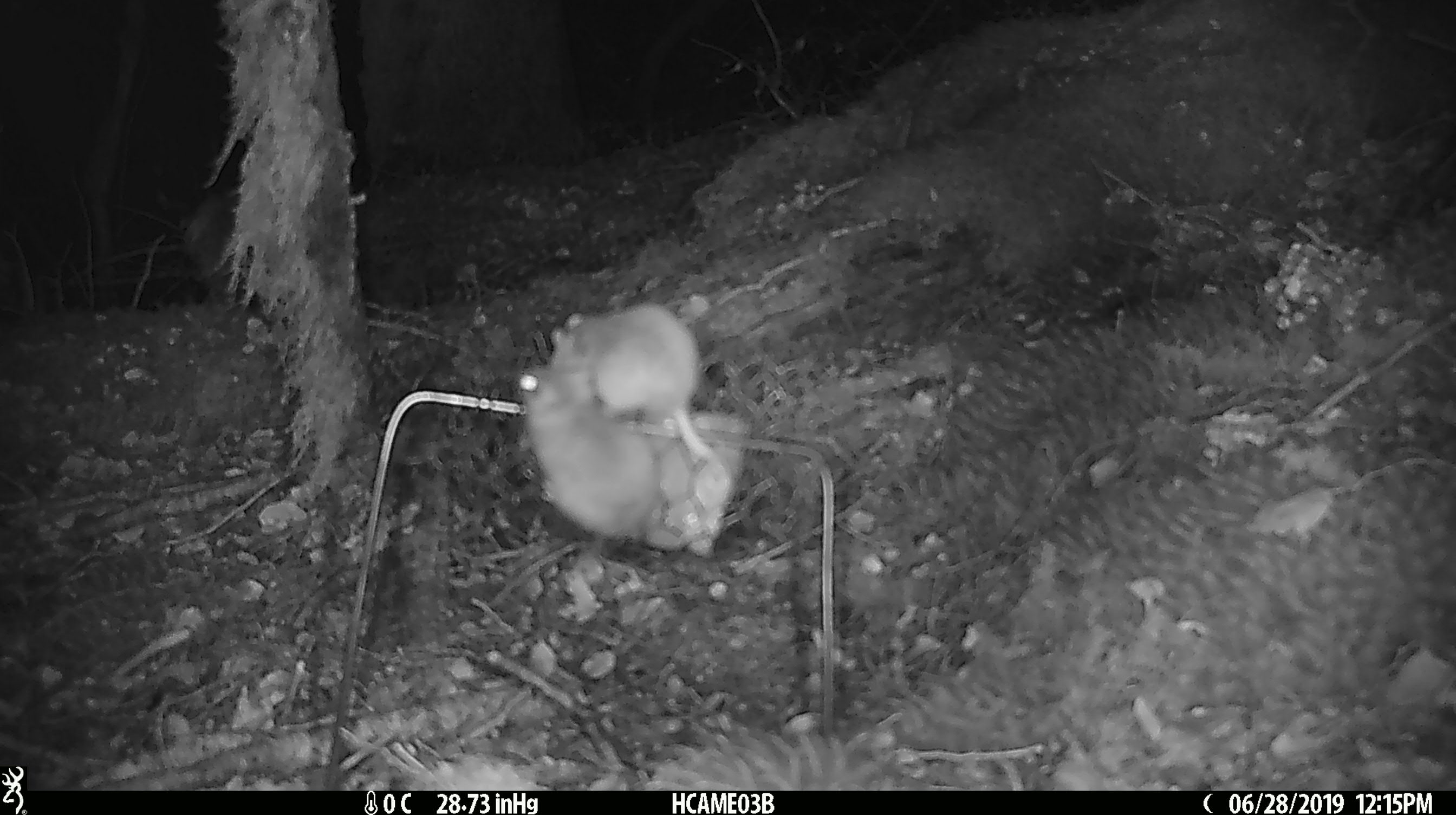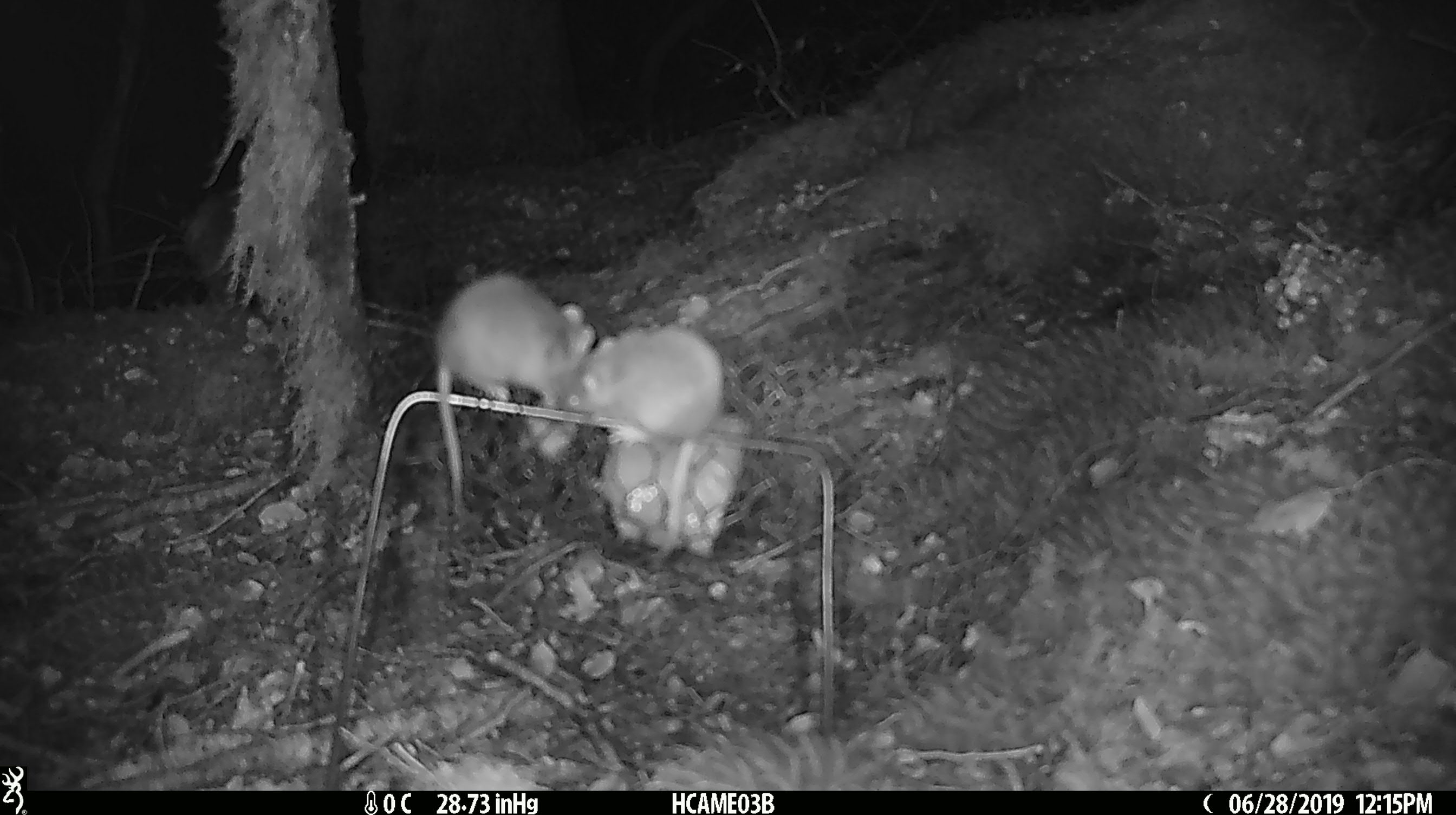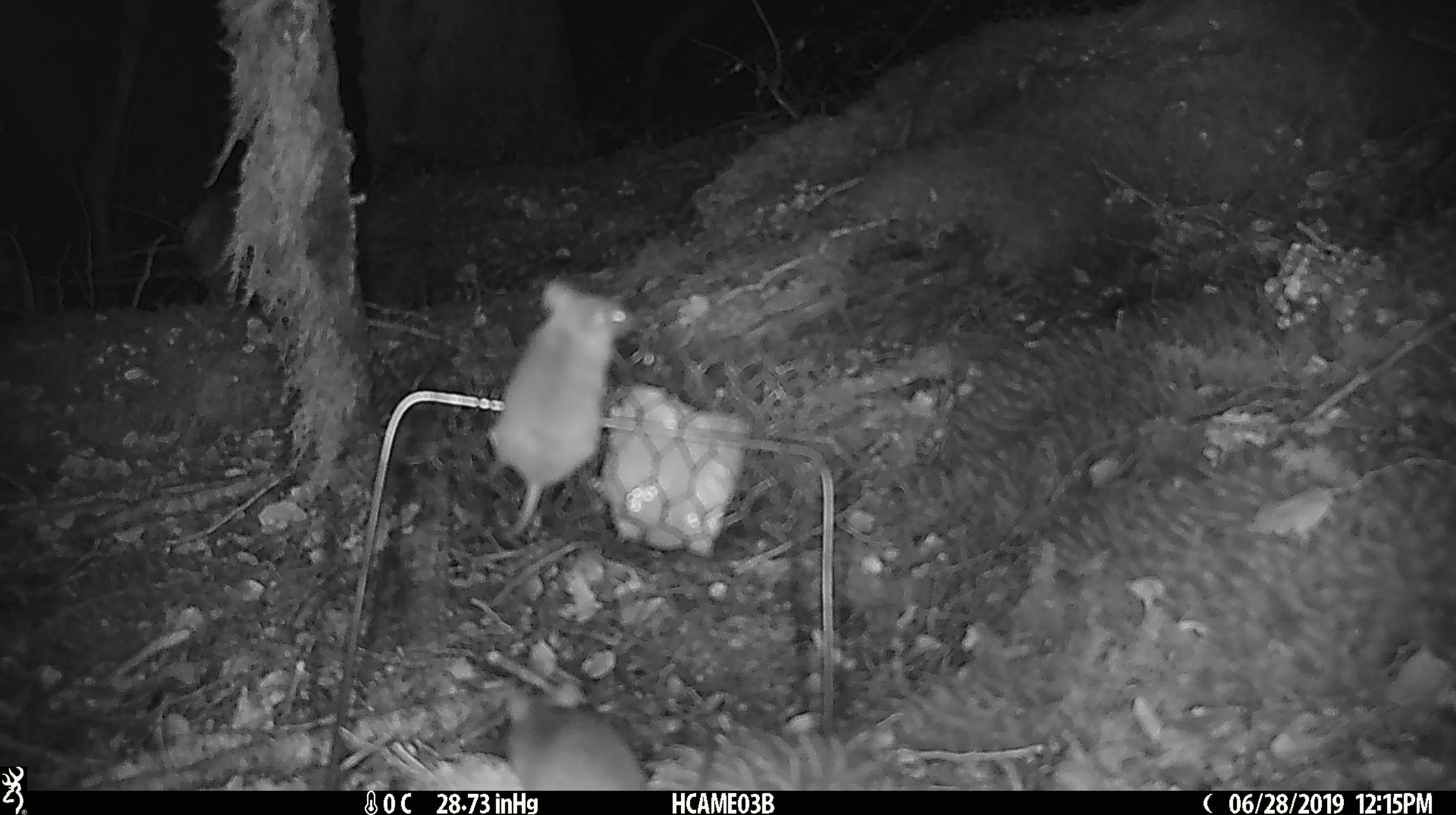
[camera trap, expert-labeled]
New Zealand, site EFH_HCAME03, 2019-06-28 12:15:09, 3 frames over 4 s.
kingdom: Animalia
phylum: Chordata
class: Mammalia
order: Rodentia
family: Muridae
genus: Mus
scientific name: Mus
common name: mouse